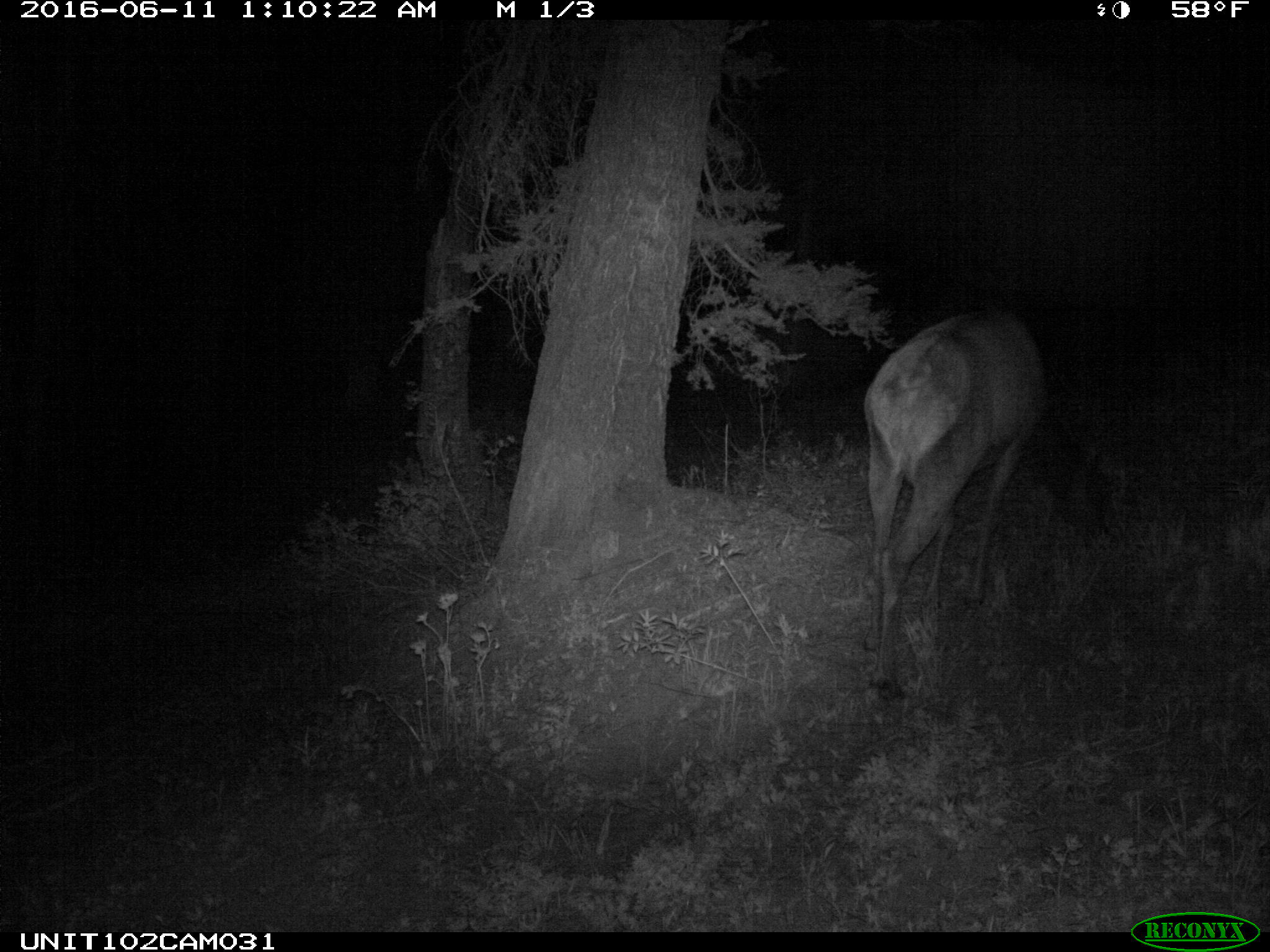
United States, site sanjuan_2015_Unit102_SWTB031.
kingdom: Animalia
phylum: Chordata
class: Mammalia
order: Artiodactyla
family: Cervidae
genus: Cervus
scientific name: Cervus elaphus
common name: red deer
Cervus elaphus (red deer).